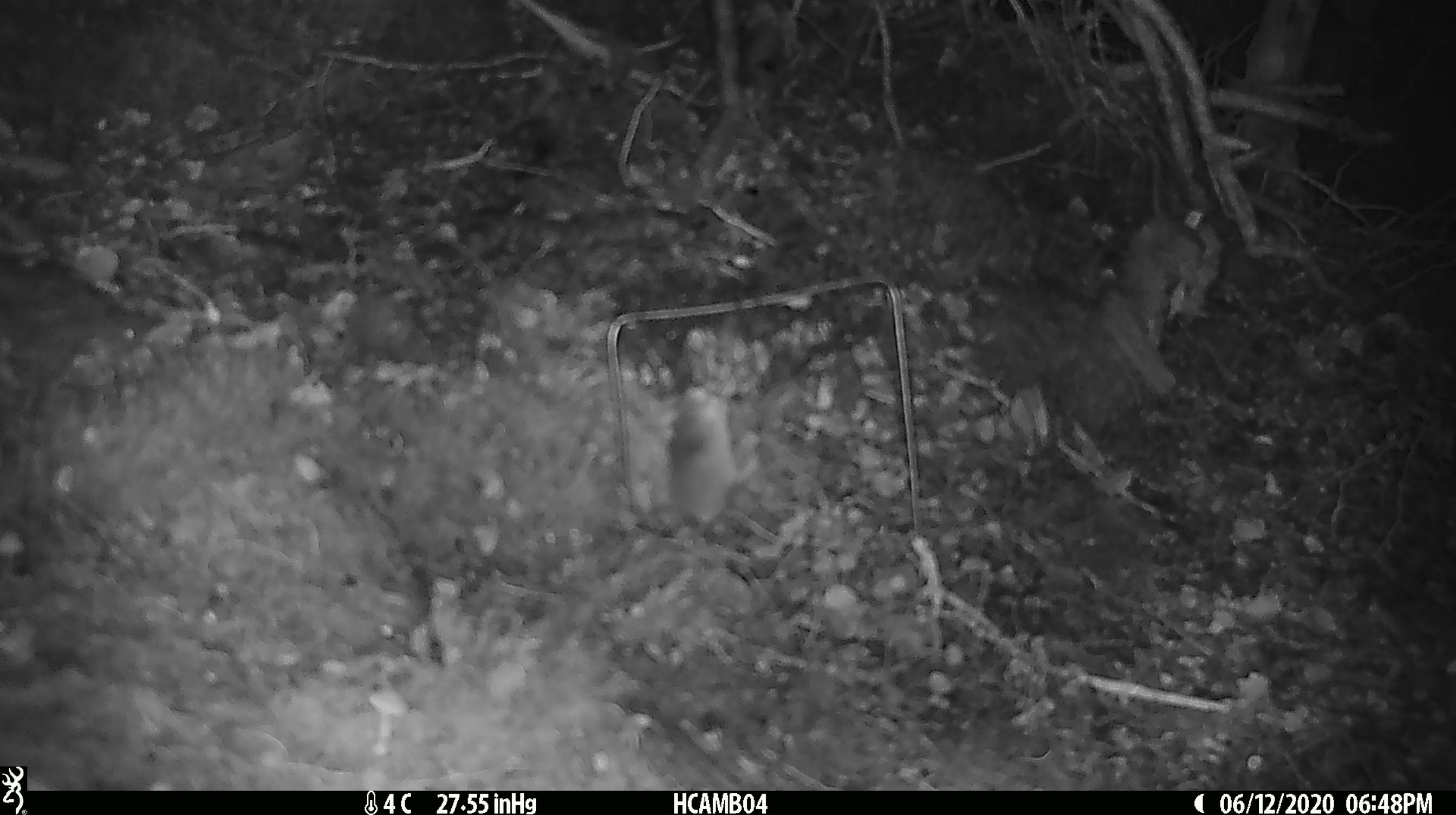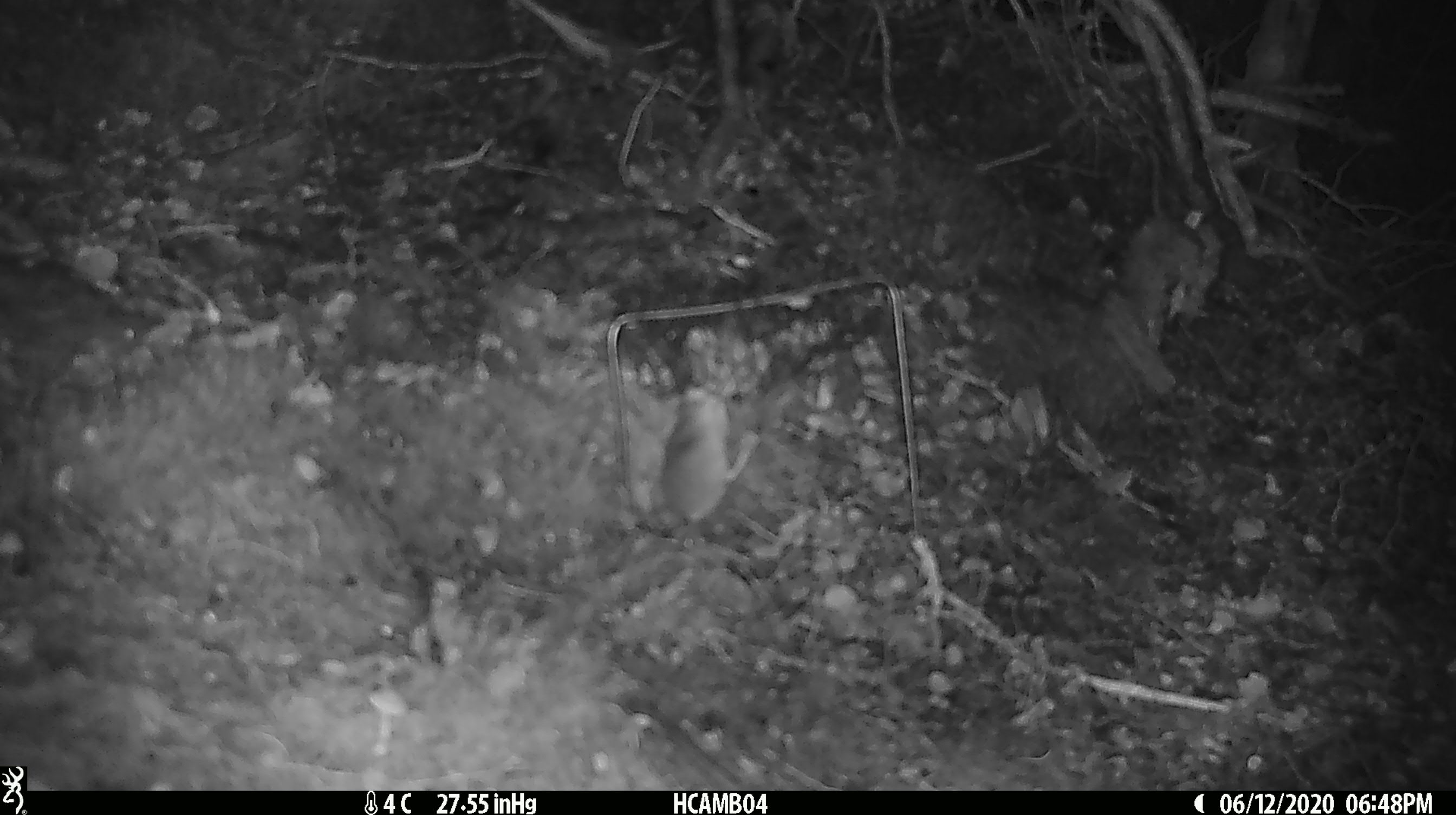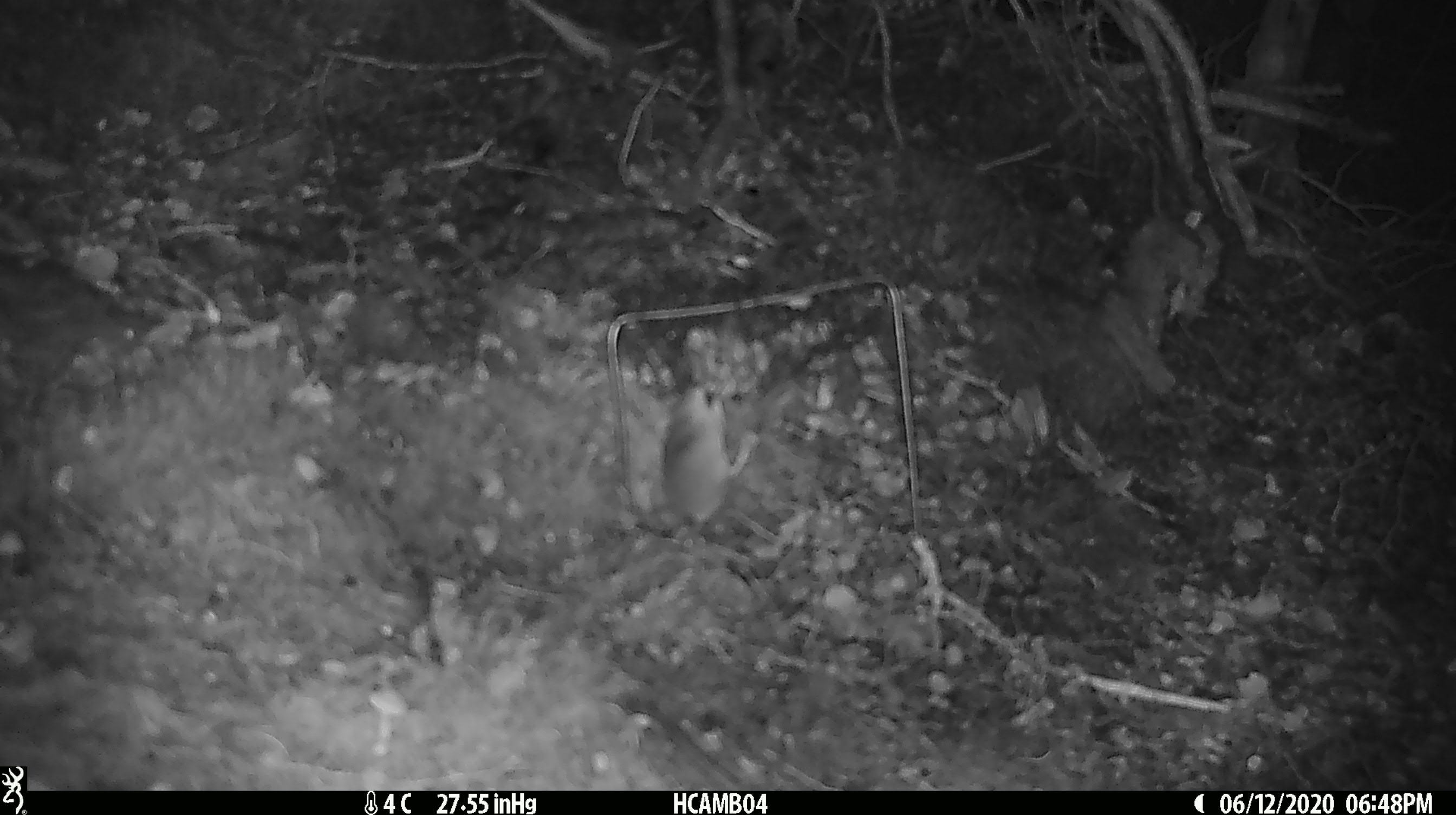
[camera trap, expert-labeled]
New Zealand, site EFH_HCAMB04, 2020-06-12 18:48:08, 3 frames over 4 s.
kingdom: Animalia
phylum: Chordata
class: Mammalia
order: Rodentia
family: Muridae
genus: Mus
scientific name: Mus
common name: mouse